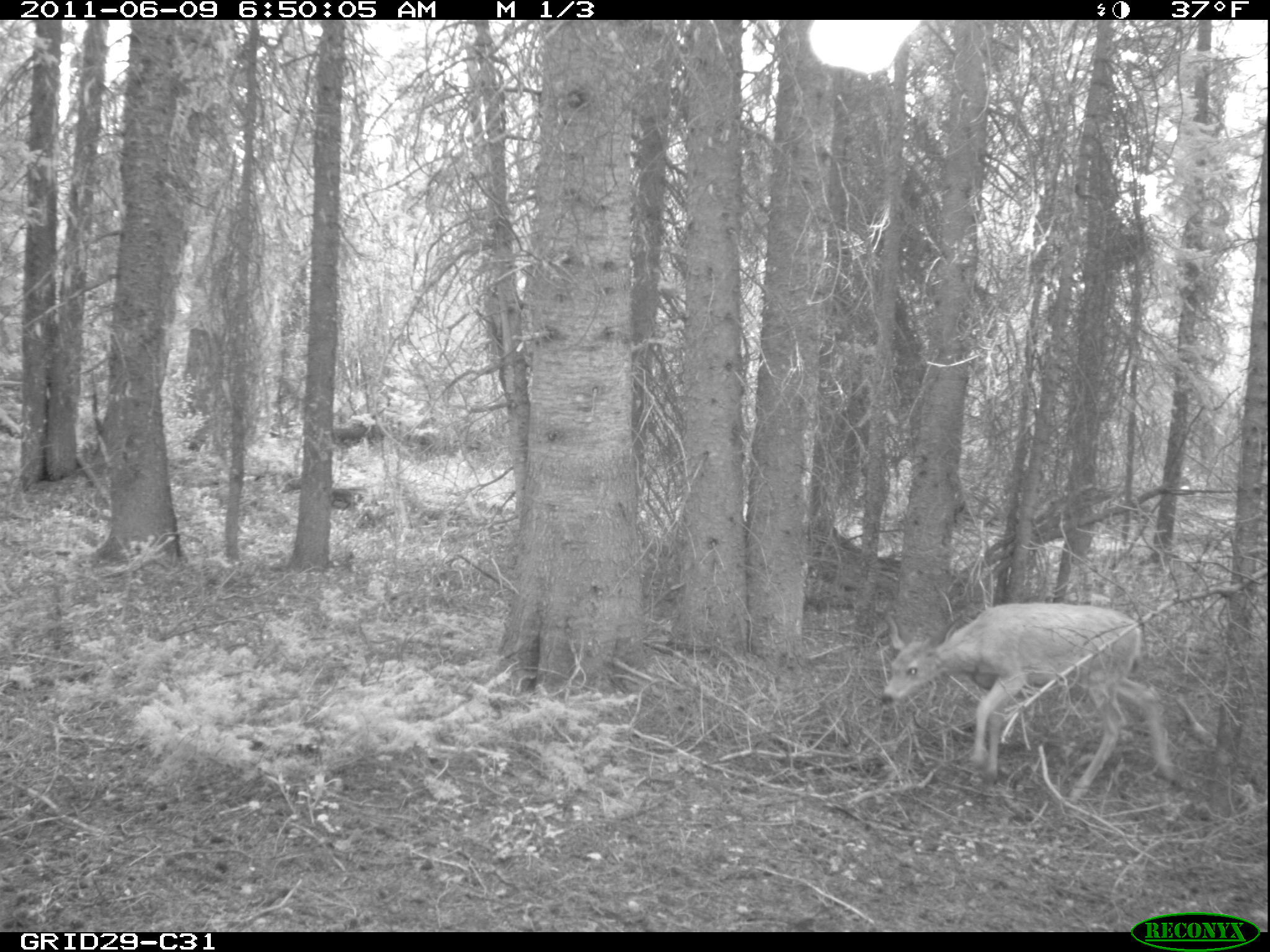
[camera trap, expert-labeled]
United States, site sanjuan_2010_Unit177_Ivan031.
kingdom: Animalia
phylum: Chordata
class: Mammalia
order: Artiodactyla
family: Cervidae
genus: Odocoileus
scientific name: Odocoileus hemionus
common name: mule deer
Odocoileus hemionus (mule deer).